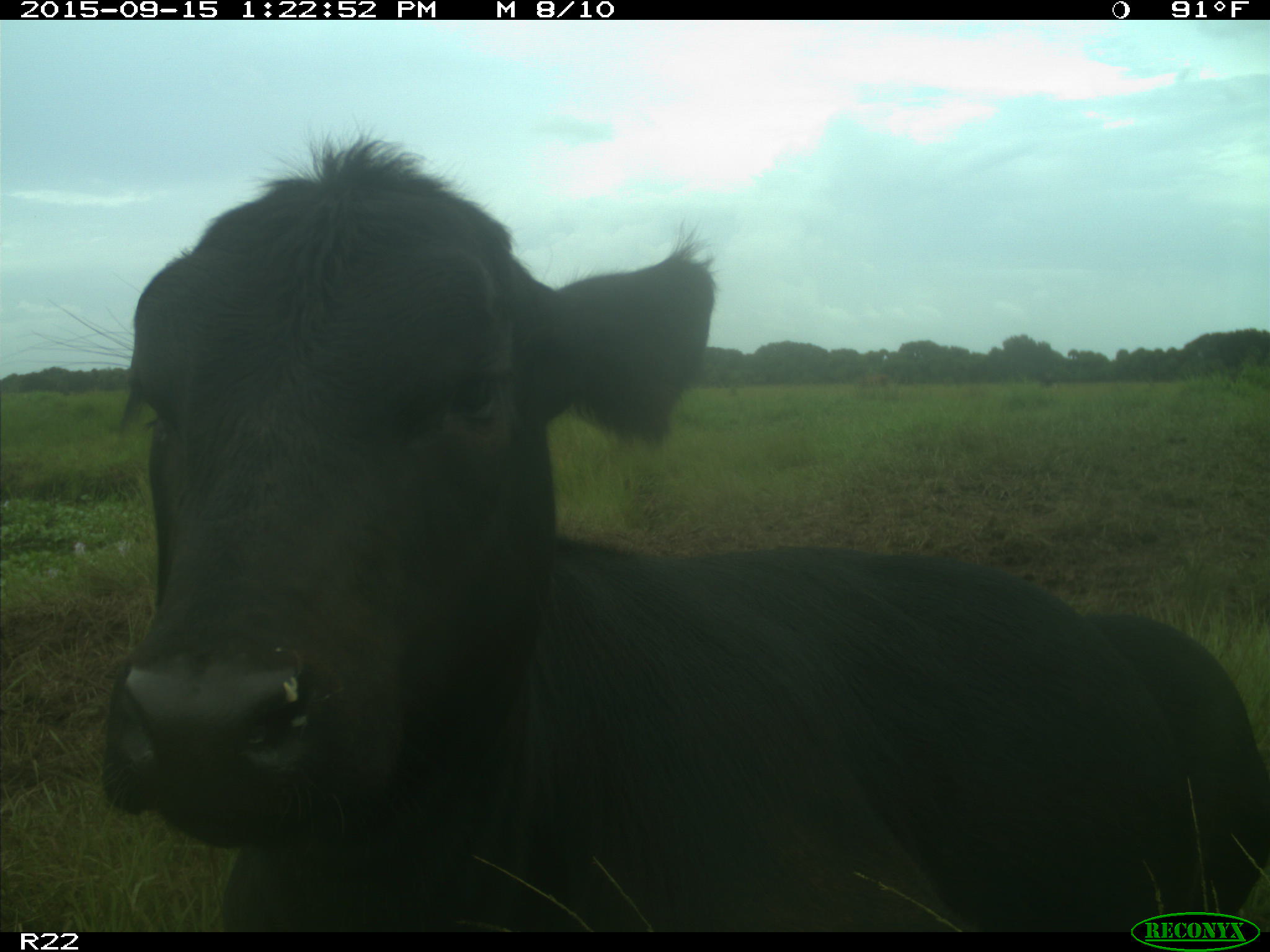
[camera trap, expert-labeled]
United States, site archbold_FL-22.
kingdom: Animalia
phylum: Chordata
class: Mammalia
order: Artiodactyla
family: Bovidae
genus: Bos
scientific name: Bos taurus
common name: domestic cow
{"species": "Bos taurus (domestic cow)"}